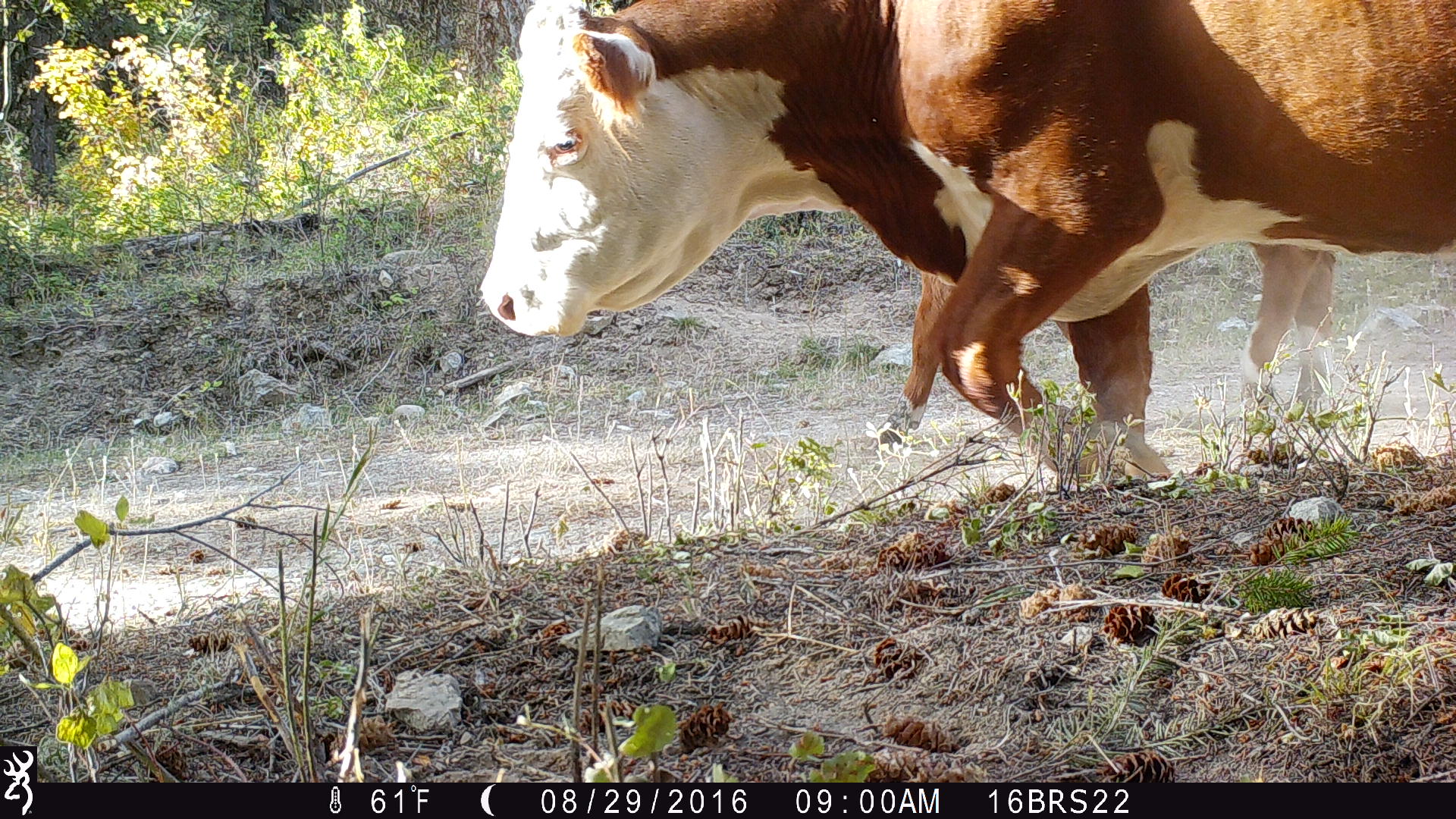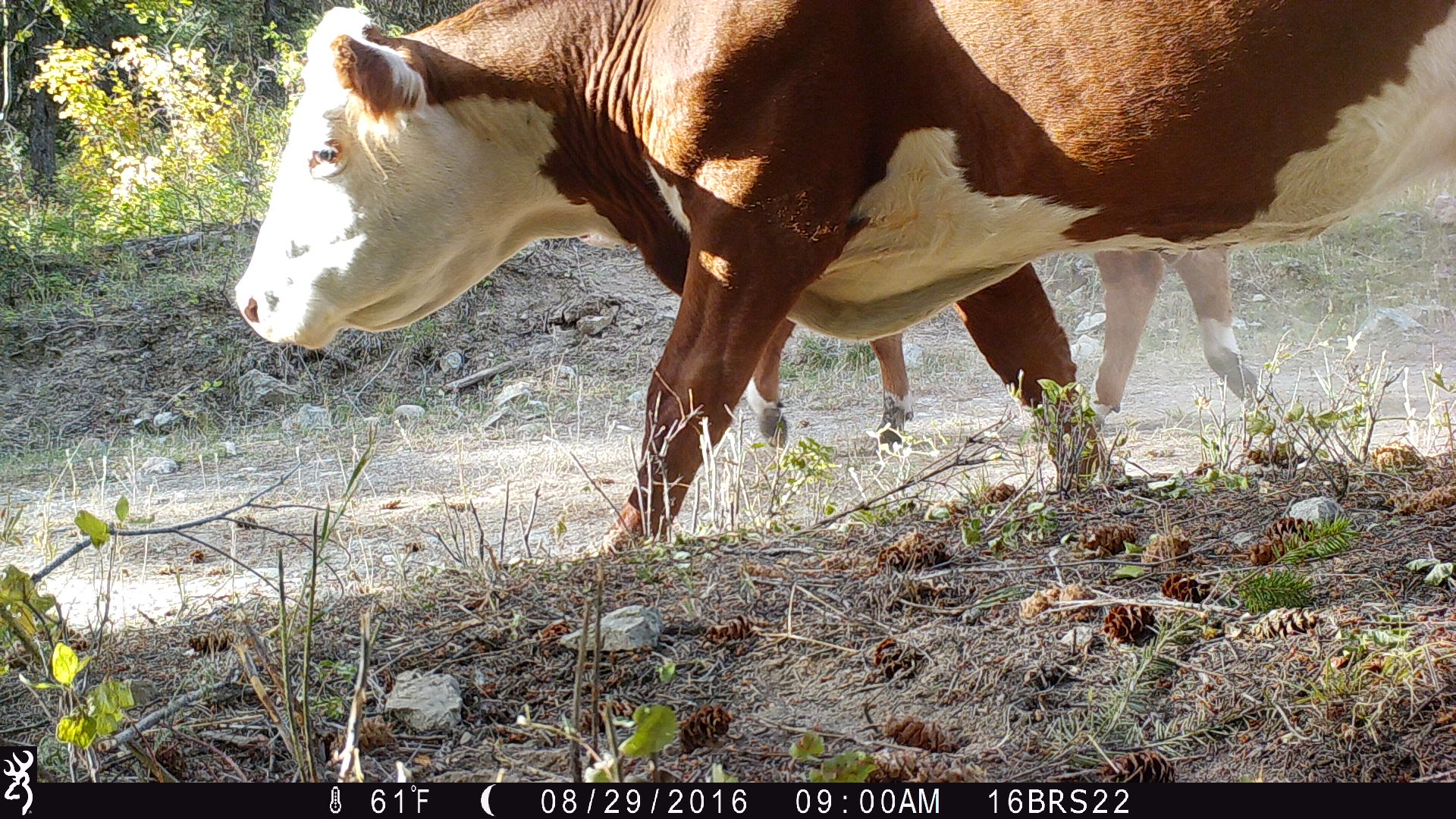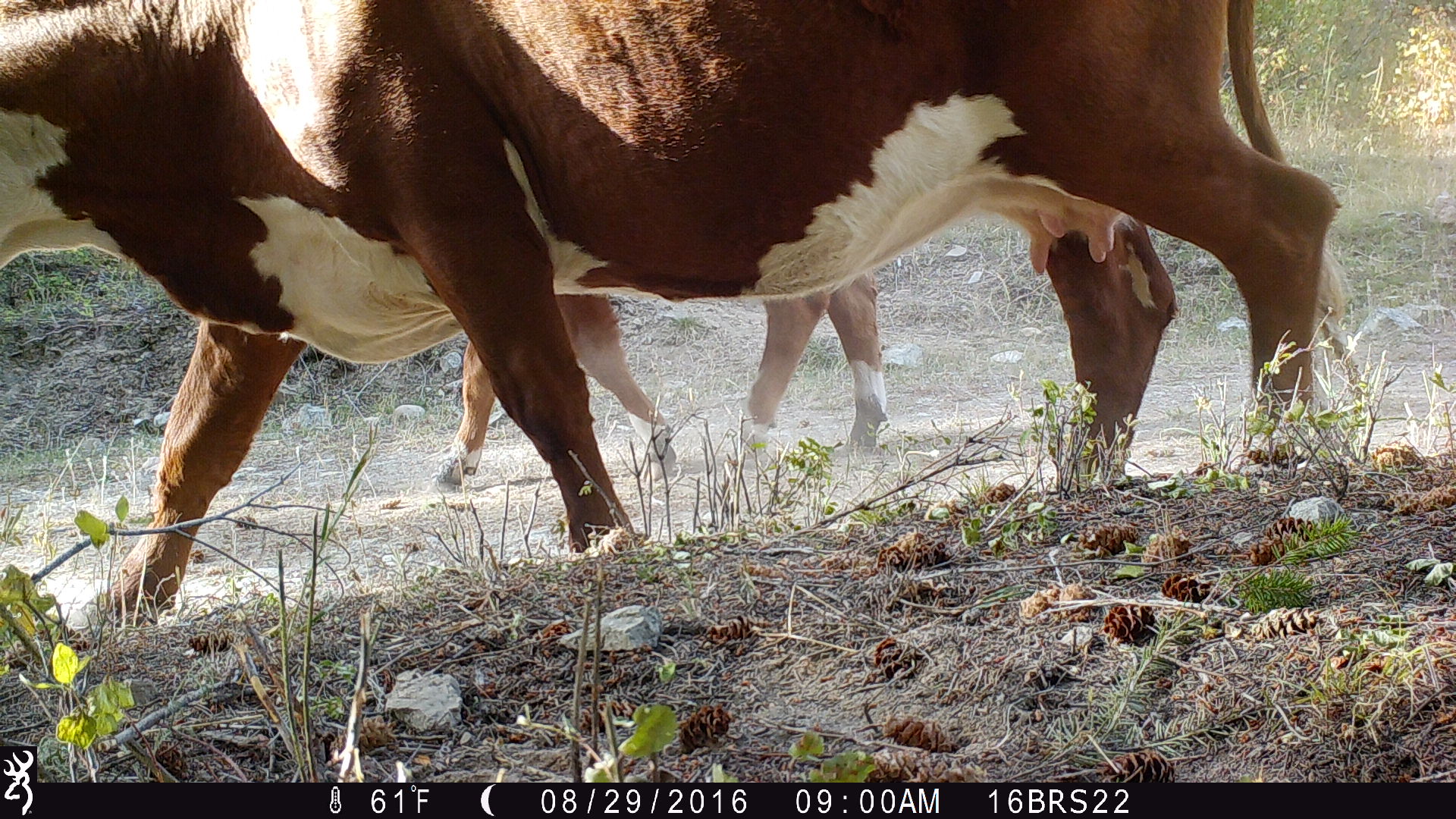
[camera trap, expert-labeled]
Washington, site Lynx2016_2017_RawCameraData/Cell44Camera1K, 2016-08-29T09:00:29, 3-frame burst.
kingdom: Animalia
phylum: Chordata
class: Mammalia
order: Artiodactyla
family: Bovidae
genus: Bos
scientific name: Bos taurus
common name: domestic cattle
Domestic cattle (Bos taurus). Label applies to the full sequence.